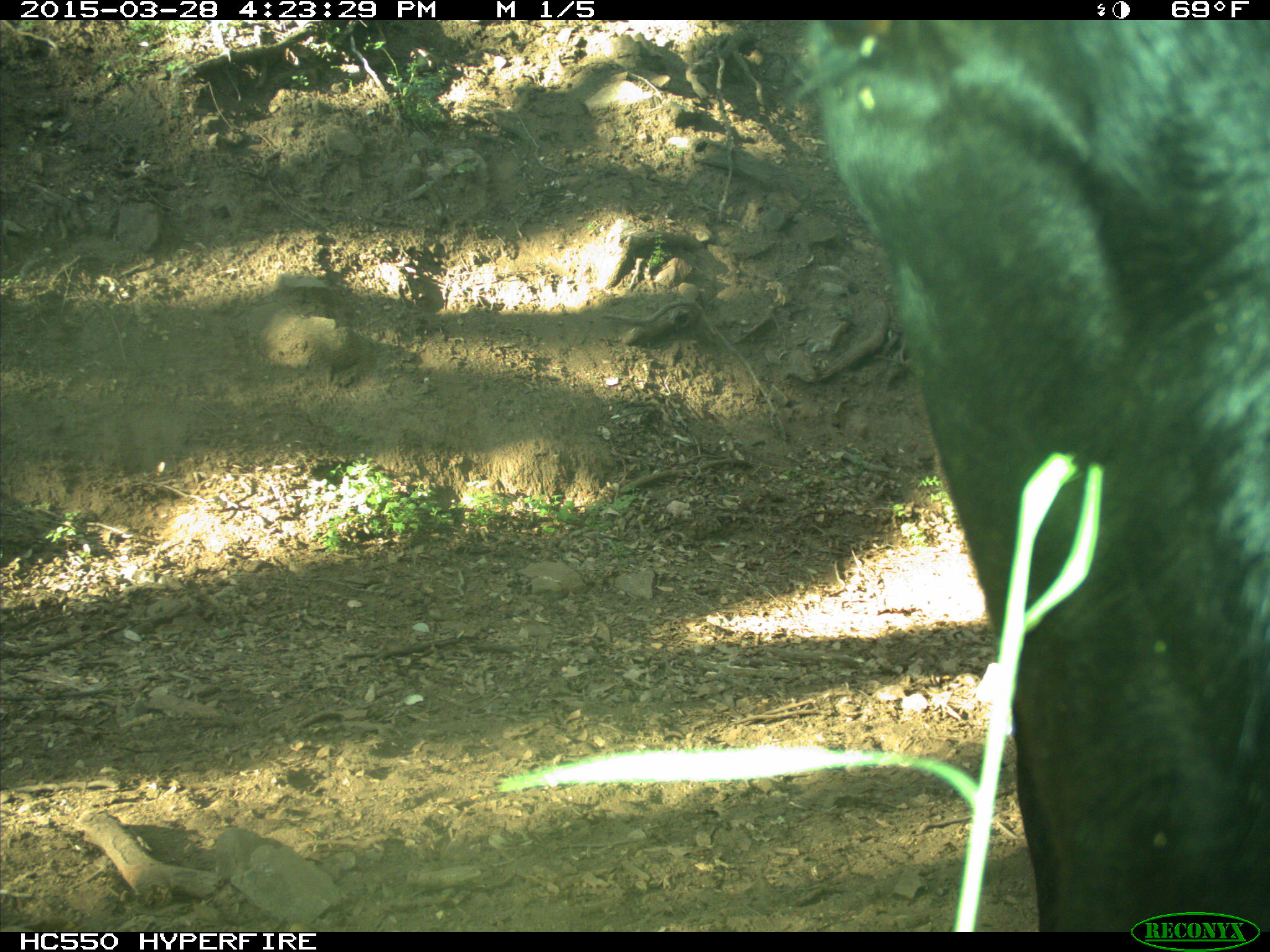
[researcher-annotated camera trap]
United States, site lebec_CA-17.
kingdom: Animalia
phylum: Chordata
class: Mammalia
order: Artiodactyla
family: Bovidae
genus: Bos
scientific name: Bos taurus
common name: domestic cow